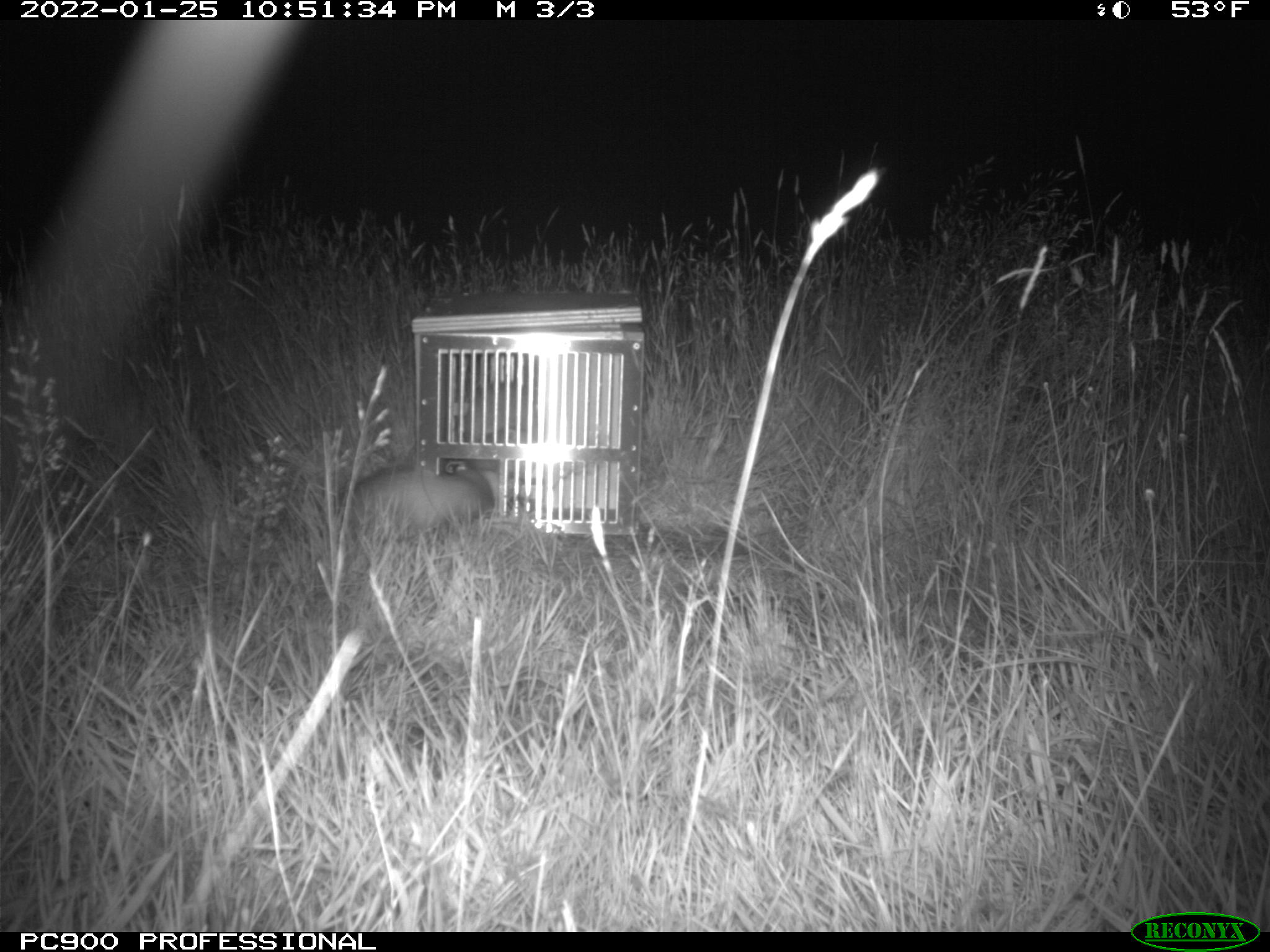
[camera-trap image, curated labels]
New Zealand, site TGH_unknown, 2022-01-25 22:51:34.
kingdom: Animalia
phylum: Chordata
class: Mammalia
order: Carnivora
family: Mustelidae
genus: Mustela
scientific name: Mustela furo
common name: ferret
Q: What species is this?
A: Ferret (Mustela furo).